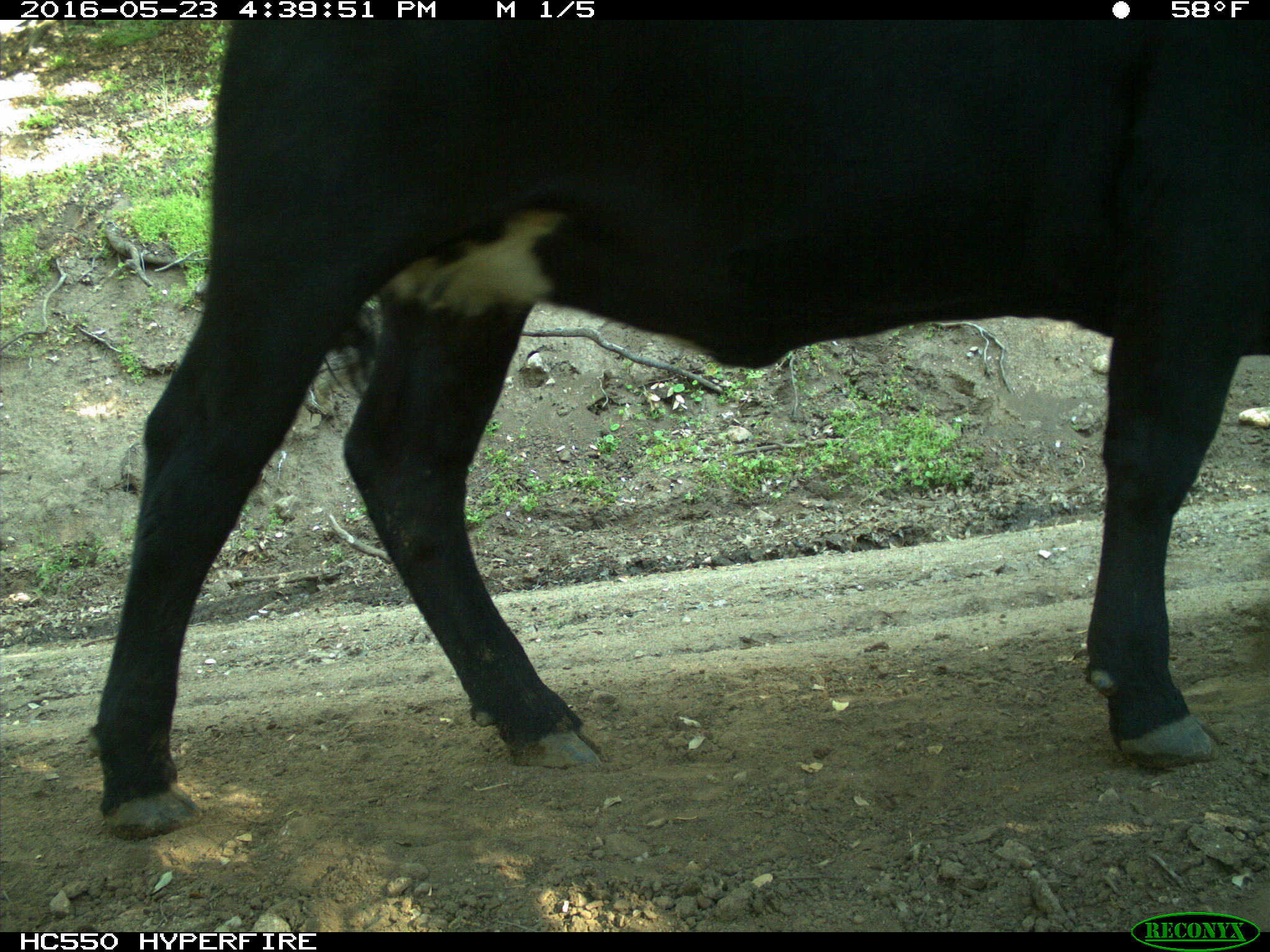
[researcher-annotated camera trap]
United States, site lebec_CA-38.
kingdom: Animalia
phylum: Chordata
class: Mammalia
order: Artiodactyla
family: Bovidae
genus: Bos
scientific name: Bos taurus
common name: domestic cow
Bos taurus (domestic cow).